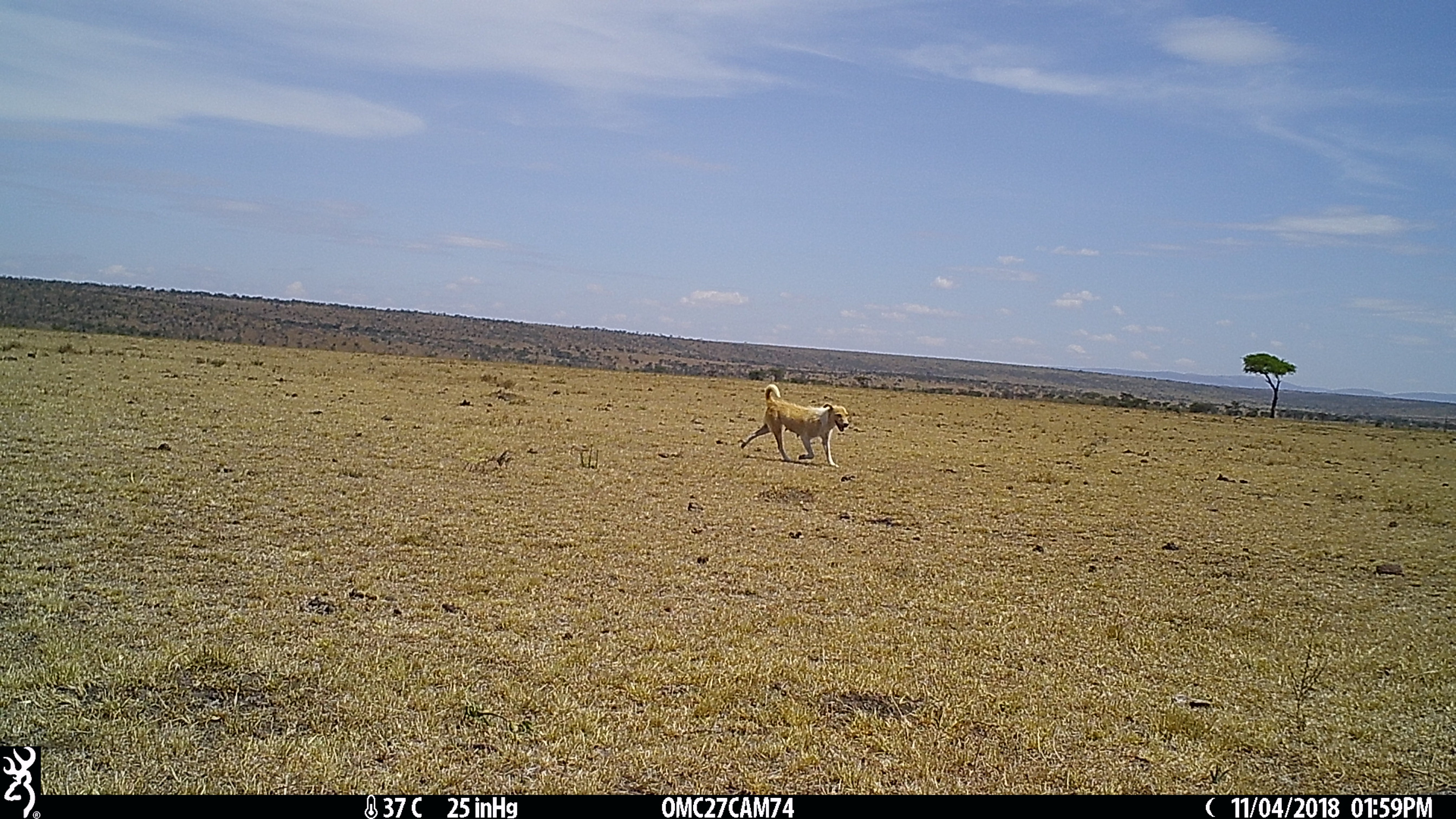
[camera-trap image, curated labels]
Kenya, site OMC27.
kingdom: Animalia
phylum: Chordata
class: Mammalia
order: Carnivora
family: Canidae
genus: Canis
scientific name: Canis familiaris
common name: domestic dog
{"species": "domestic dog (Canis familiaris)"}